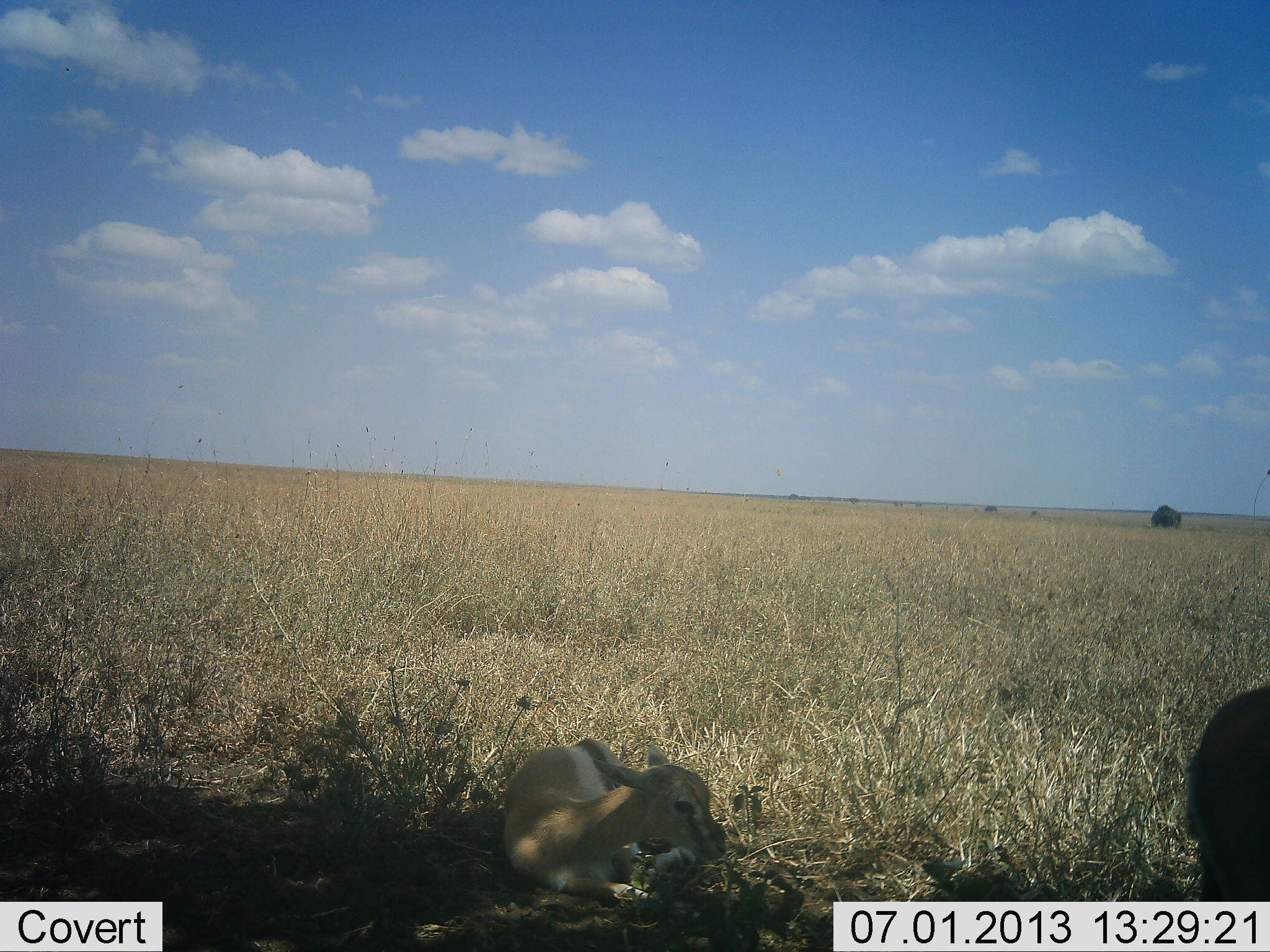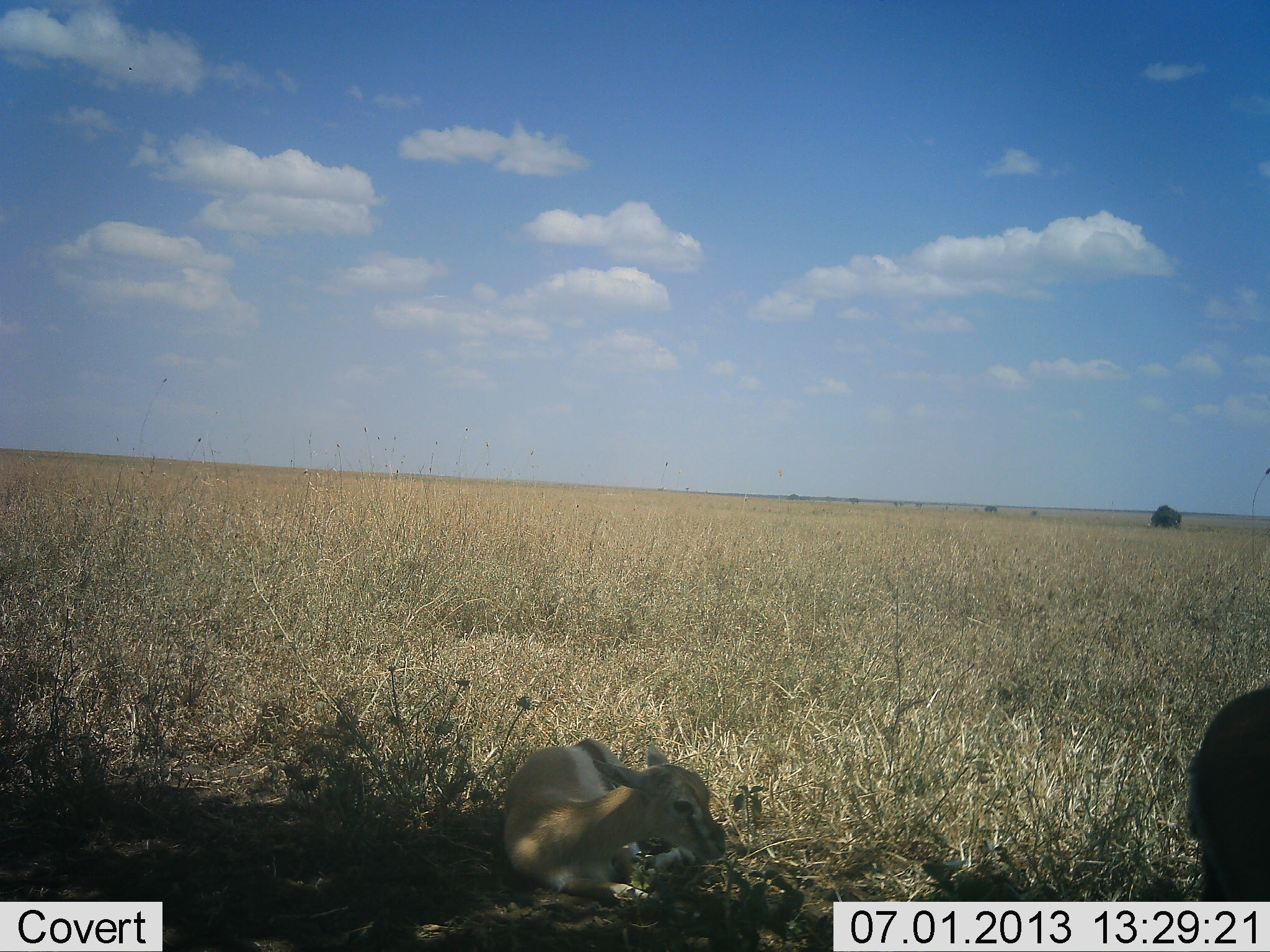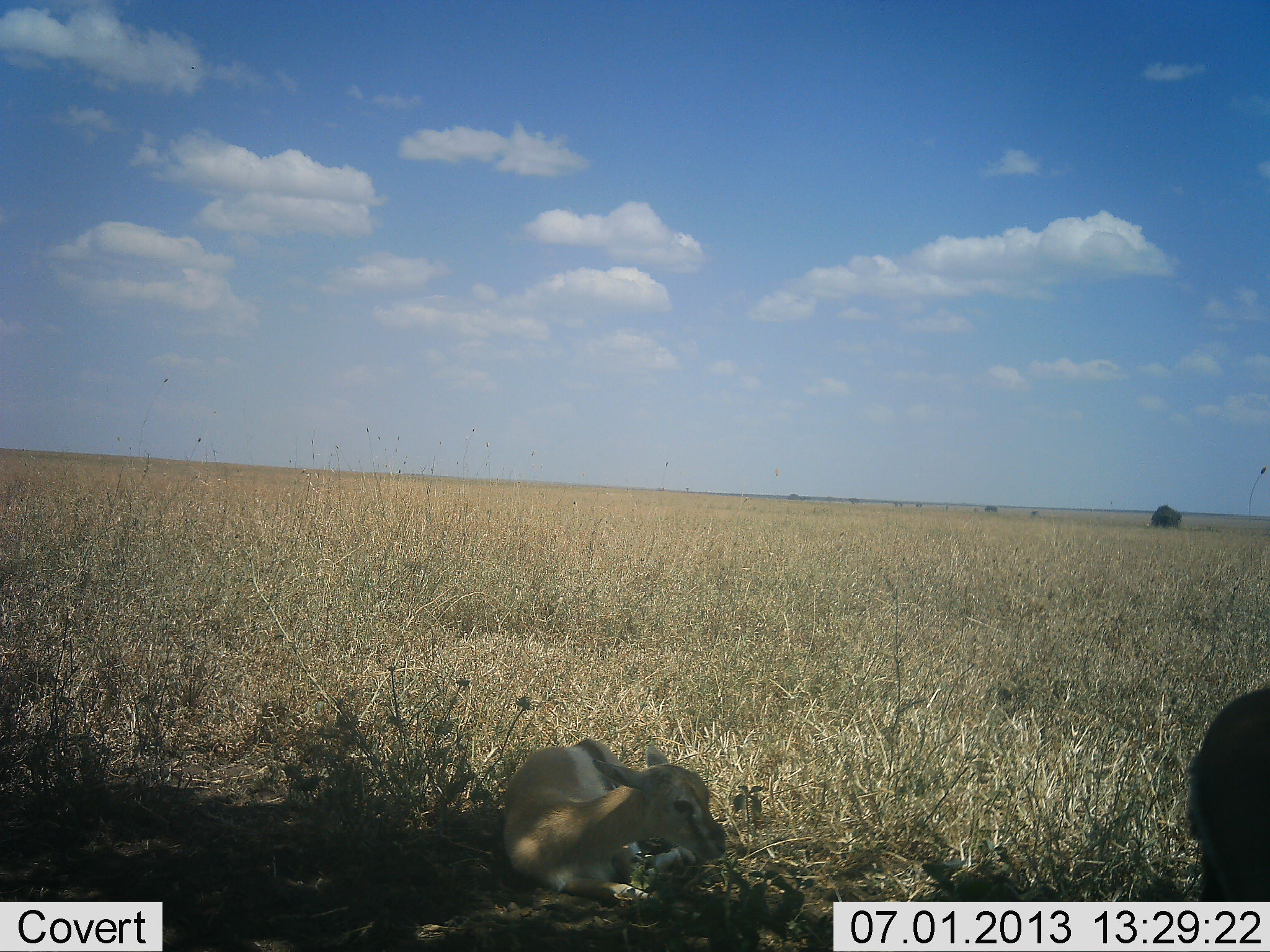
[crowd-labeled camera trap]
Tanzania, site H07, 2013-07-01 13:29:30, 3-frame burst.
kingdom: Animalia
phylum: Chordata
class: Mammalia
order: Artiodactyla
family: Bovidae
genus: Eudorcas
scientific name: Eudorcas thomsonii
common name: thomson's gazelle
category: gazellethomsons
Gazellethomsons (thomson's gazelle) (Eudorcas thomsonii), count 2. Behavior (volunteer vote fractions): standing 53%, resting 95%, moving 0%, interacting 0%. Young present (vote fraction): 74%. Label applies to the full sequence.